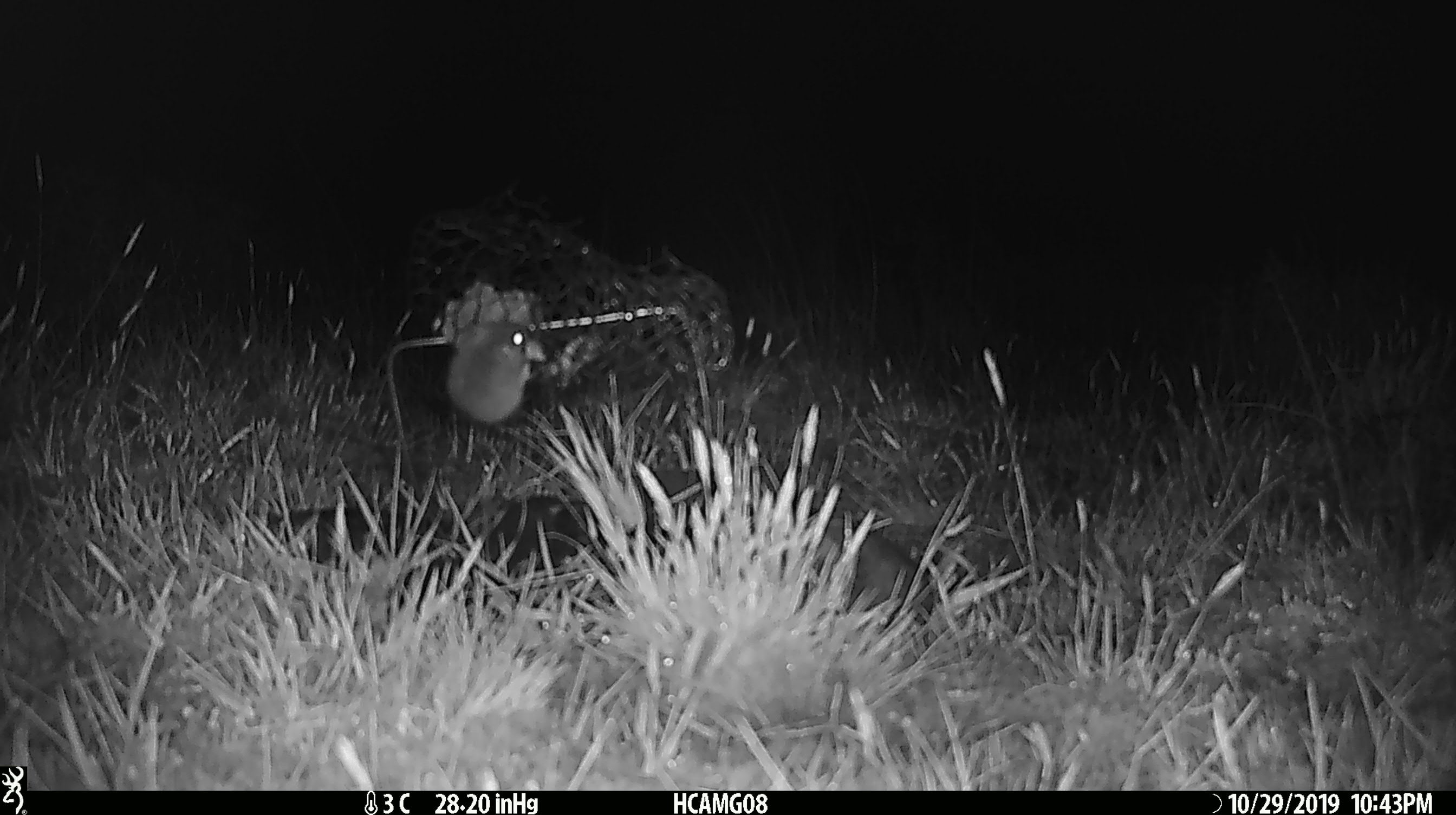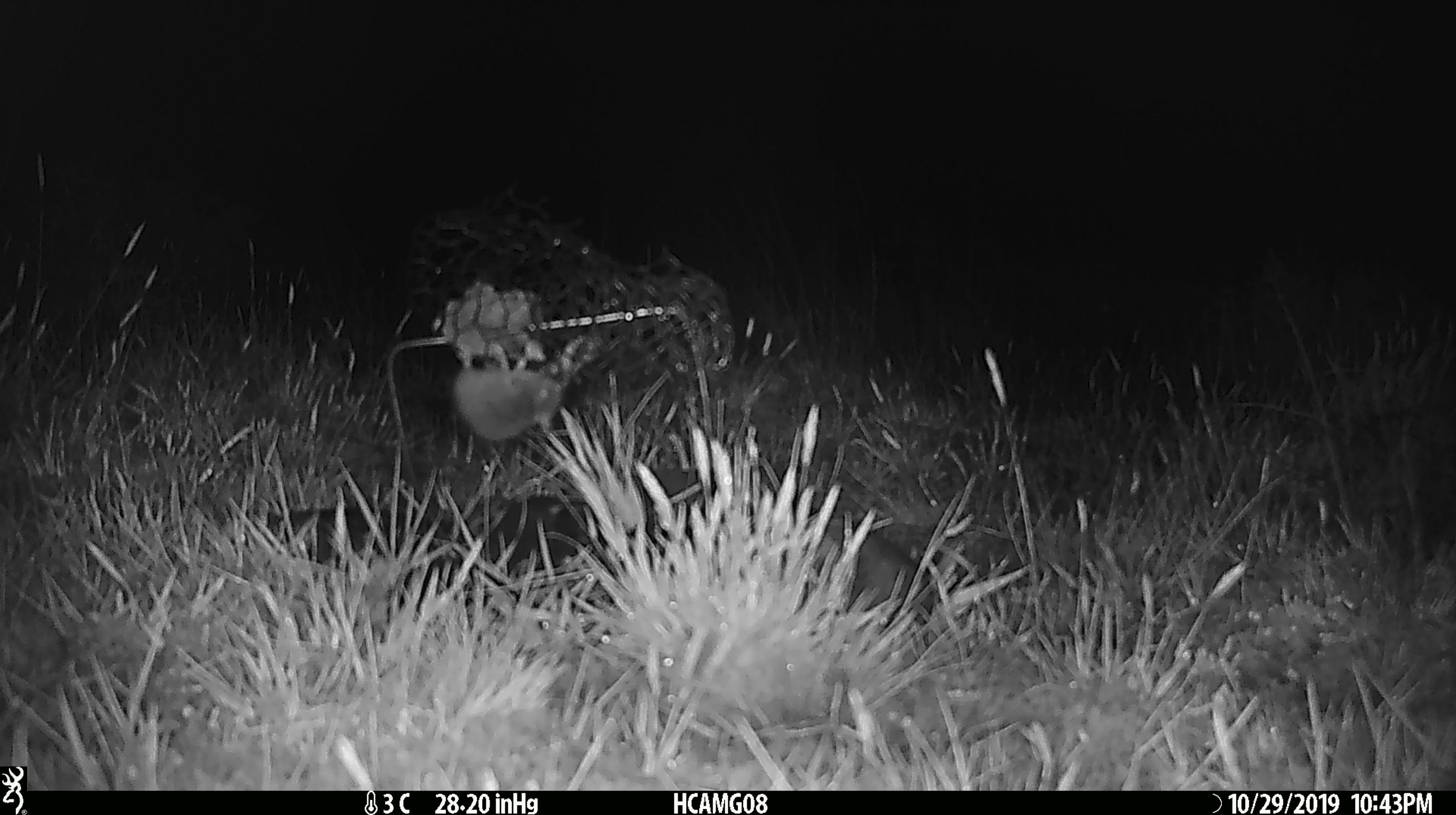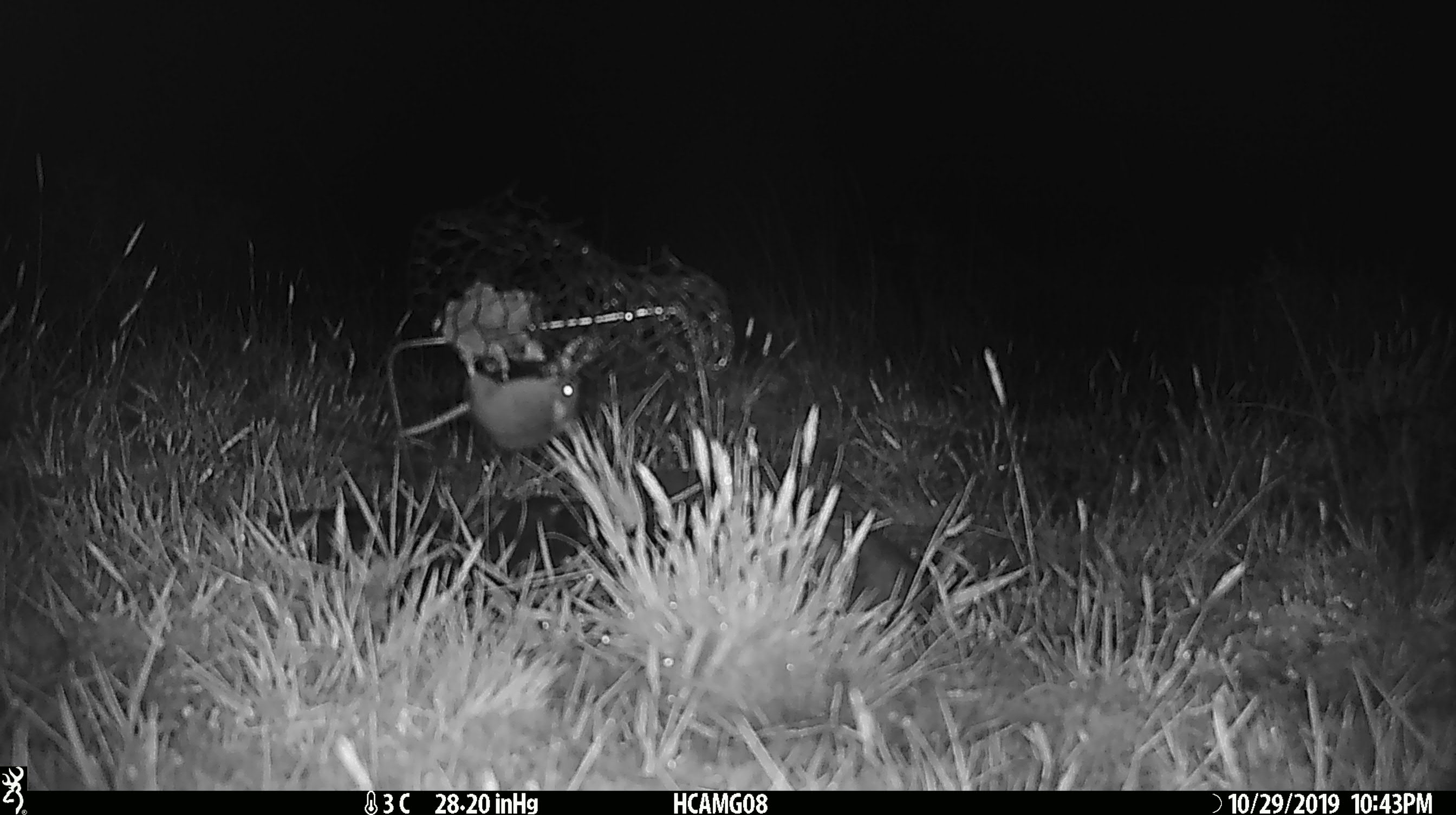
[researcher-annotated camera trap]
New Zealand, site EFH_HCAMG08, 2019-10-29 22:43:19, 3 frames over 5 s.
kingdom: Animalia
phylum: Chordata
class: Mammalia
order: Rodentia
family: Muridae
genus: Mus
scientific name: Mus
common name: mouse